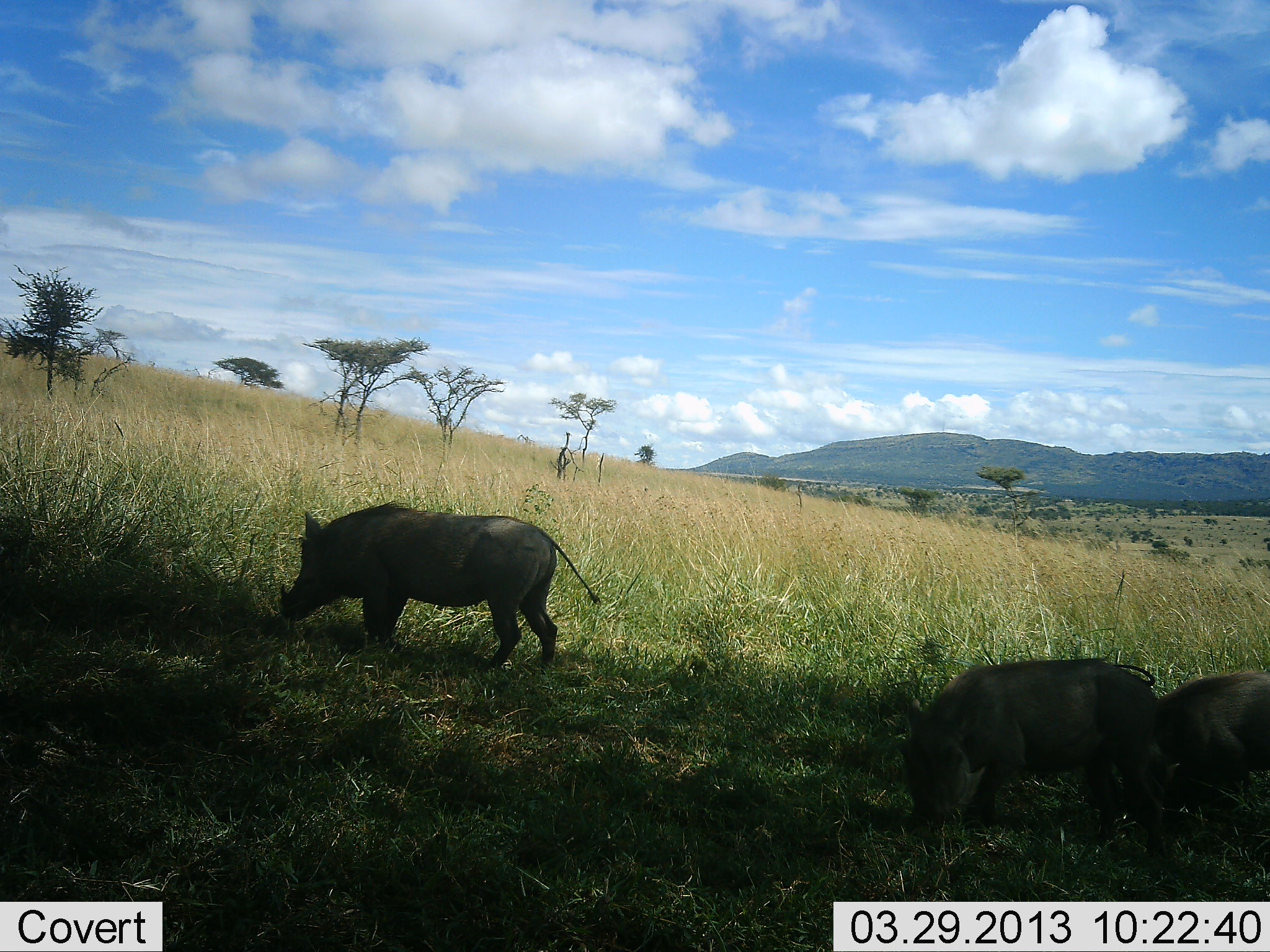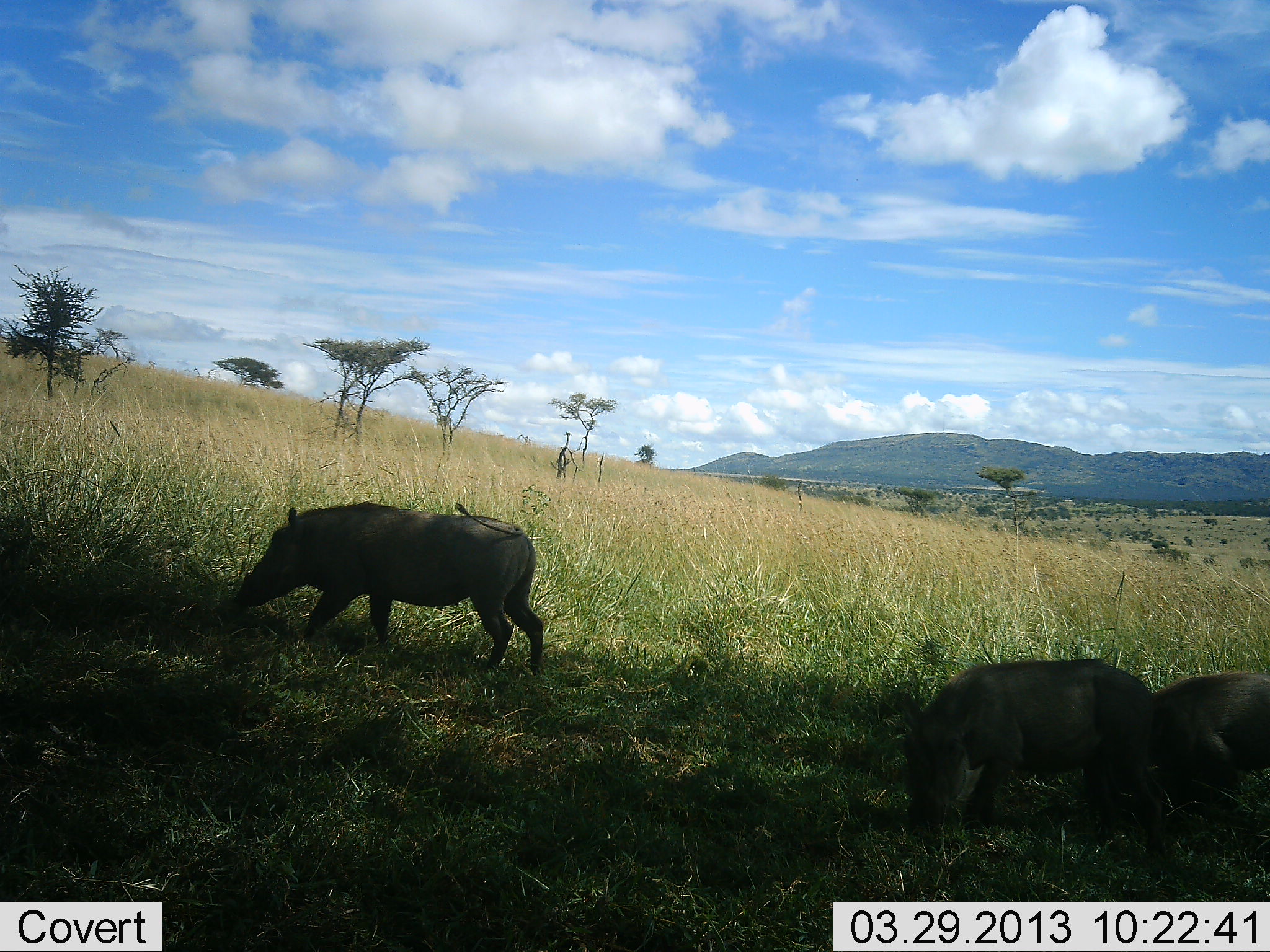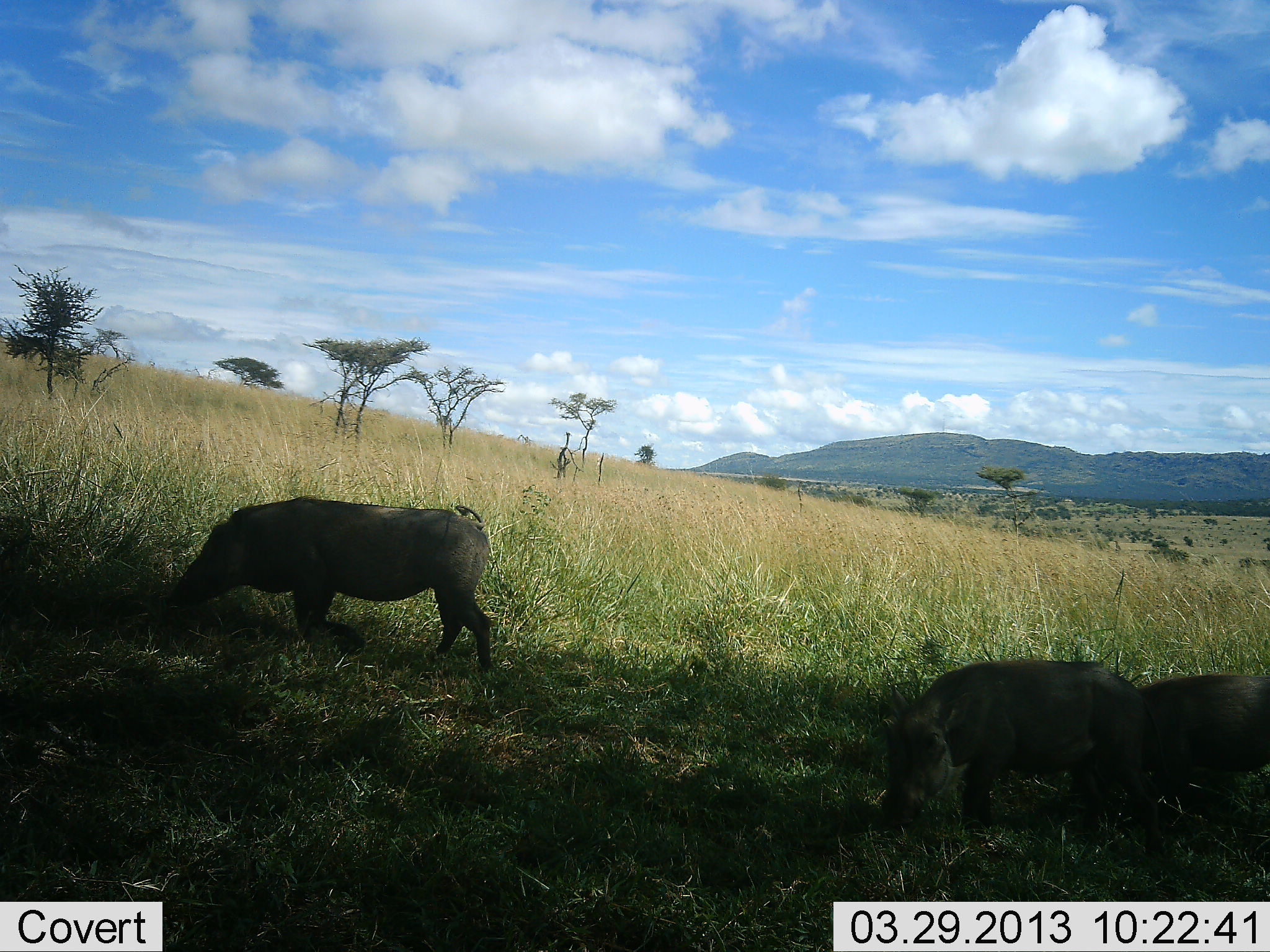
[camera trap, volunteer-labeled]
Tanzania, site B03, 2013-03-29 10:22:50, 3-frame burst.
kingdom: Animalia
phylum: Chordata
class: Mammalia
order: Artiodactyla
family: Suidae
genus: Phacochoerus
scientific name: Phacochoerus africanus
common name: warthog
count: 3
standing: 10%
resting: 0%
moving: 58%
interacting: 0%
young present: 10%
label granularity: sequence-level